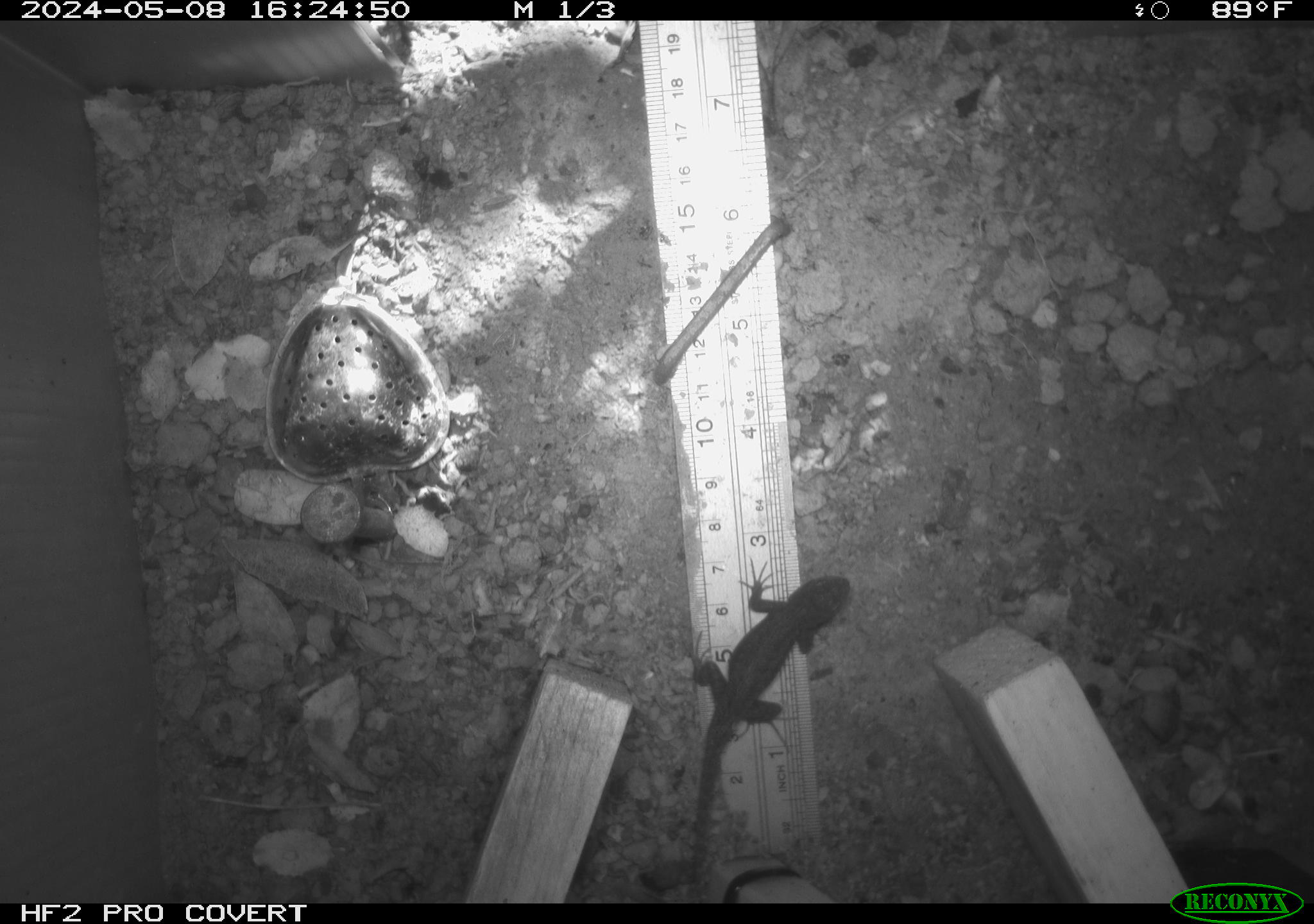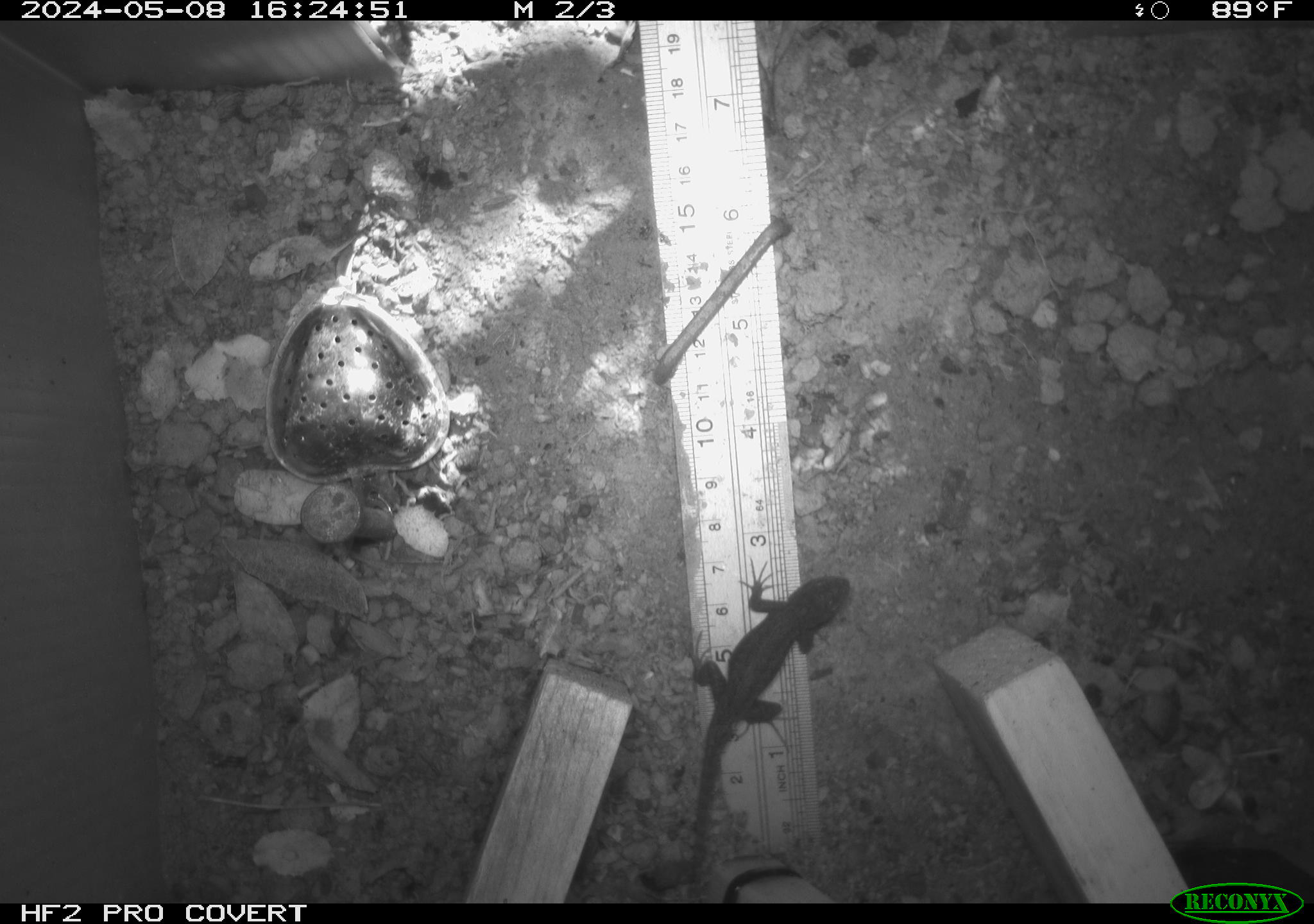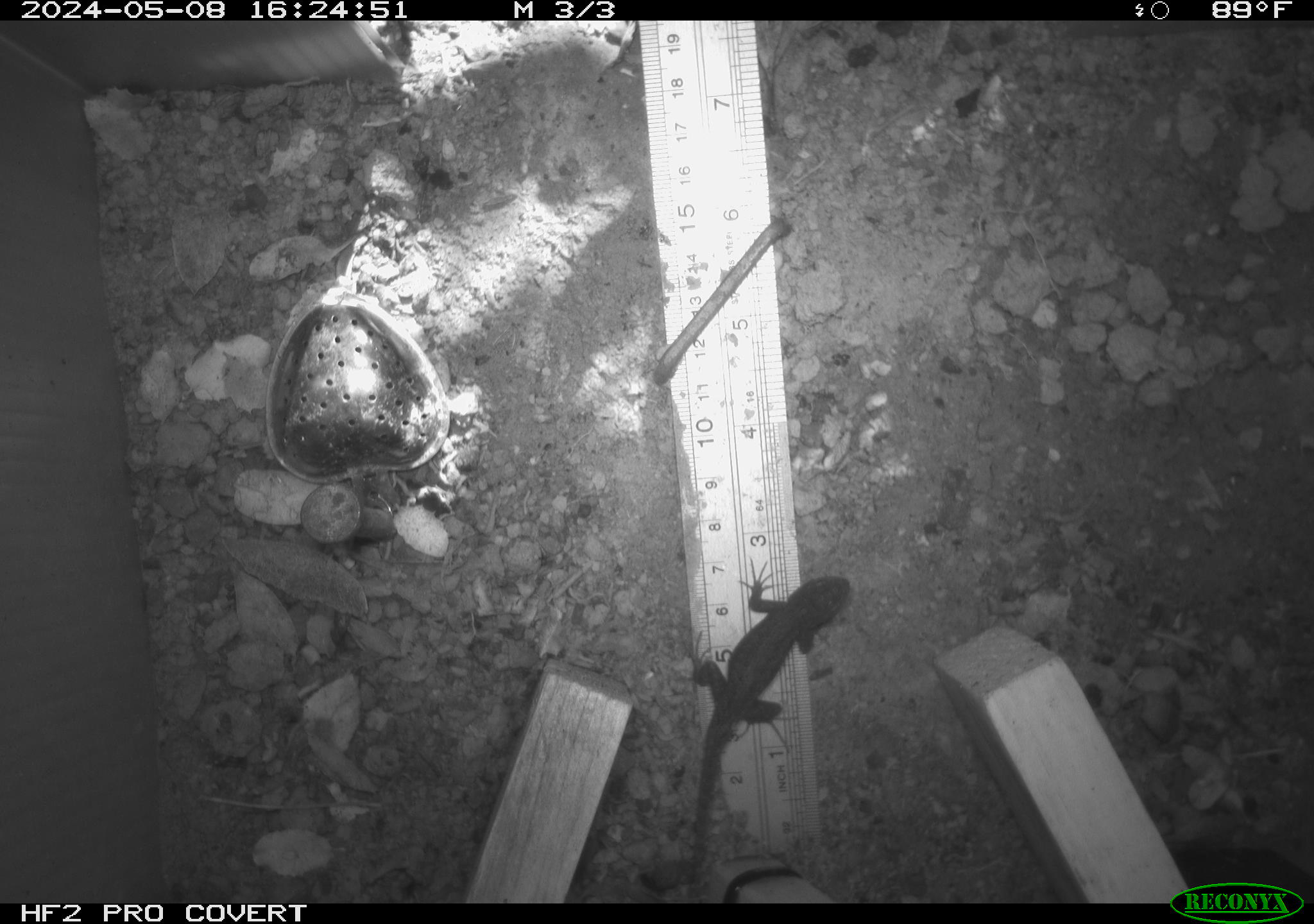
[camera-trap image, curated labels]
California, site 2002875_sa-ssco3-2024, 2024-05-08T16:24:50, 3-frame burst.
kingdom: Animalia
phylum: Chordata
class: Reptilia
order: Squamata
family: Phrynosomatidae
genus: Sceloporus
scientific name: Sceloporus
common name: spiny lizards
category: sceloporus species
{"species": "sceloporus species (spiny lizards) (Sceloporus)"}